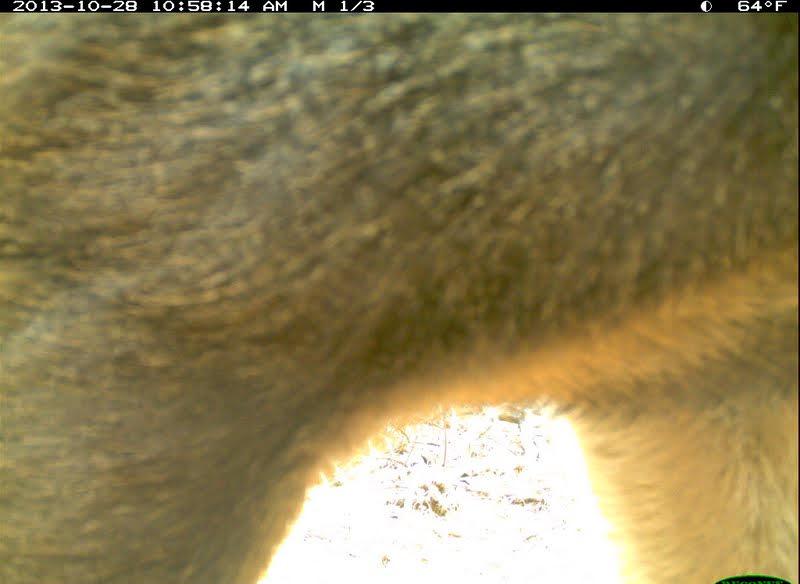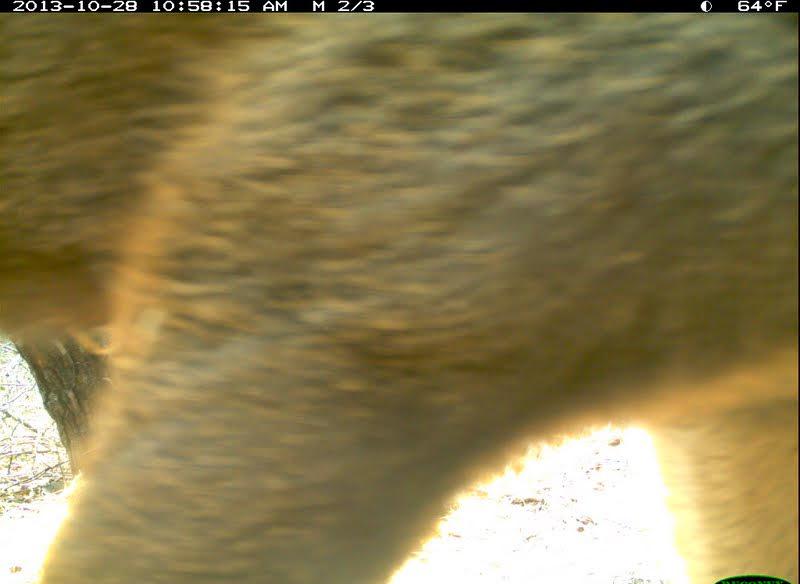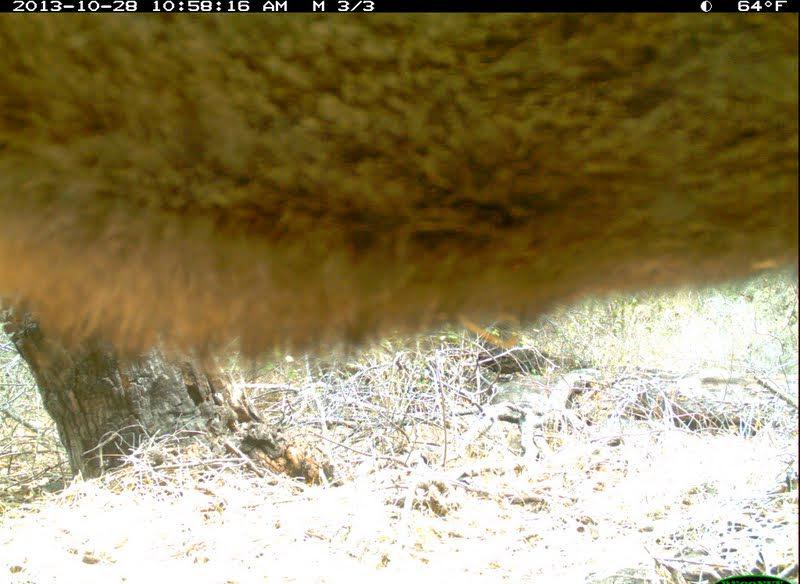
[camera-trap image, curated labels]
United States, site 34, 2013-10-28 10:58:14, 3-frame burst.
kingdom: Animalia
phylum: Chordata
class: Mammalia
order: Artiodactyla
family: Cervidae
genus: Odocoileus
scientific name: Odocoileus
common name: deer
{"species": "deer (Odocoileus)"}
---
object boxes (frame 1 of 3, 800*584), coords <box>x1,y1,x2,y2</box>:
deer: <box>0,12,798,583</box>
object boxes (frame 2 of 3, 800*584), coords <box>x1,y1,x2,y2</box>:
deer: <box>1,12,798,583</box>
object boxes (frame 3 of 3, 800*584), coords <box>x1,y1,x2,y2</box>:
deer: <box>2,12,799,353</box>